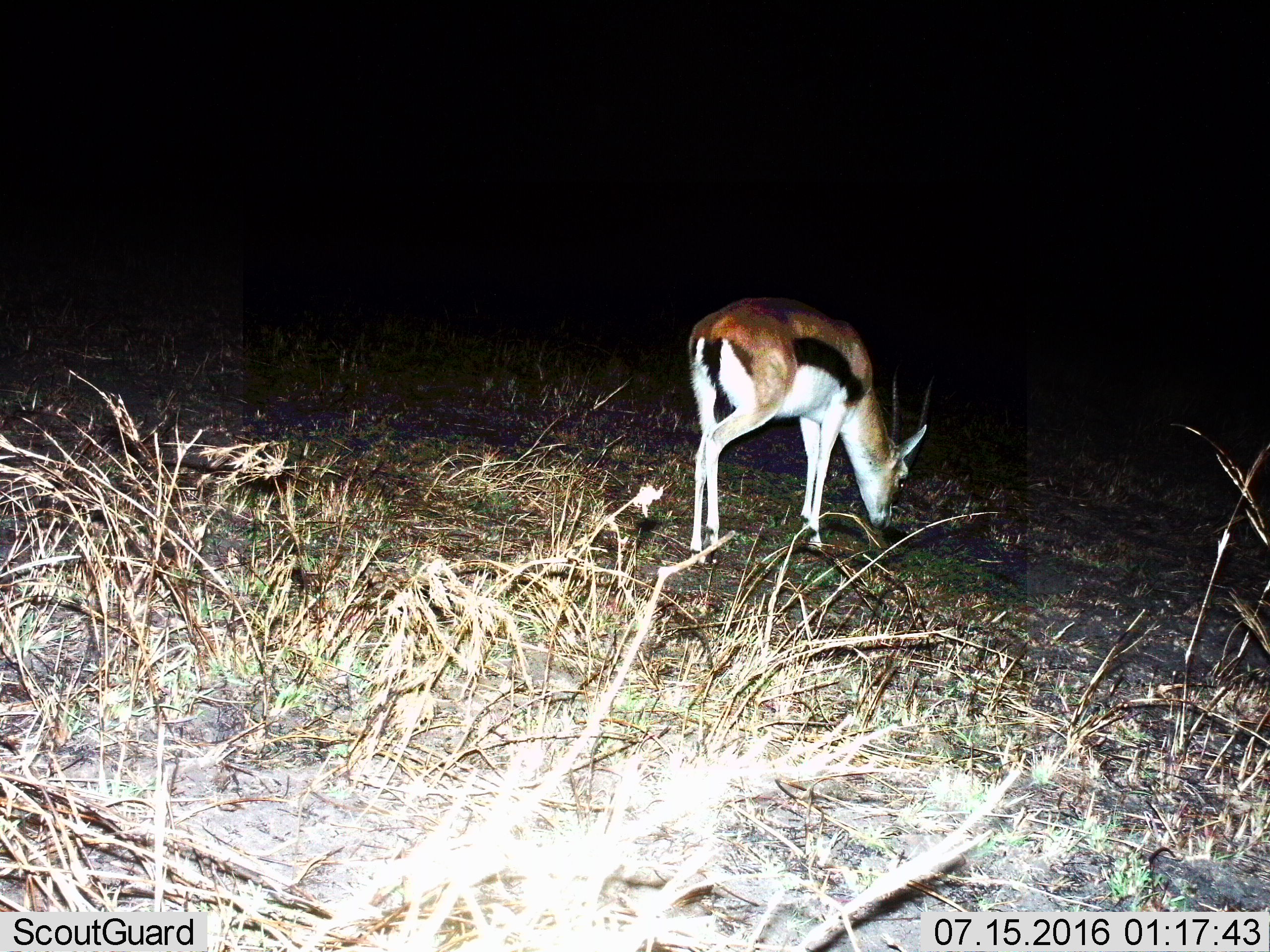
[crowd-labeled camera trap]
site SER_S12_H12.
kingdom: Animalia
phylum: Chordata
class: Mammalia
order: Artiodactyla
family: Bovidae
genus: Eudorcas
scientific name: Eudorcas thomsonii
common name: thomson's gazelle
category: gazellethomsons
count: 1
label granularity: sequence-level